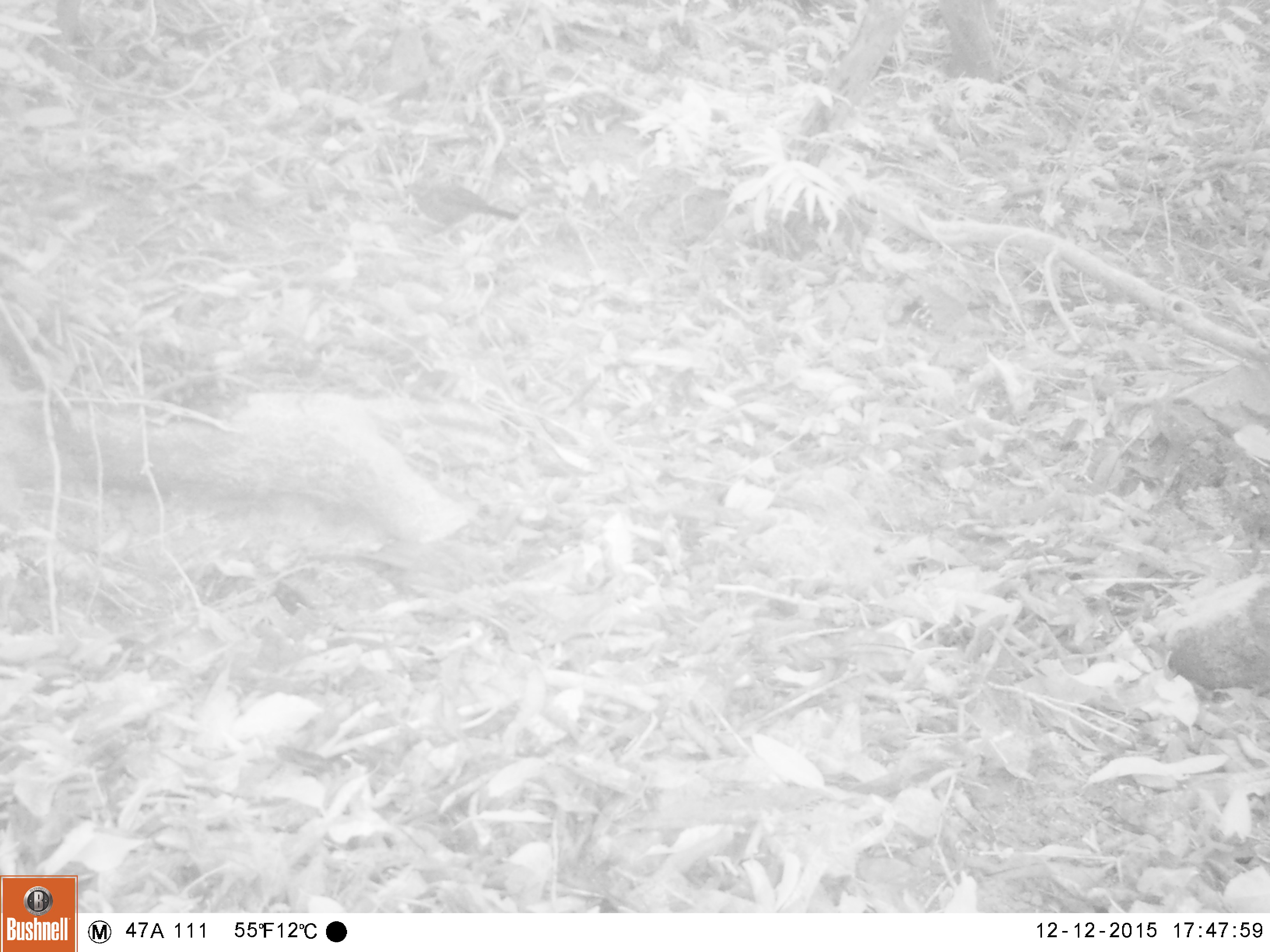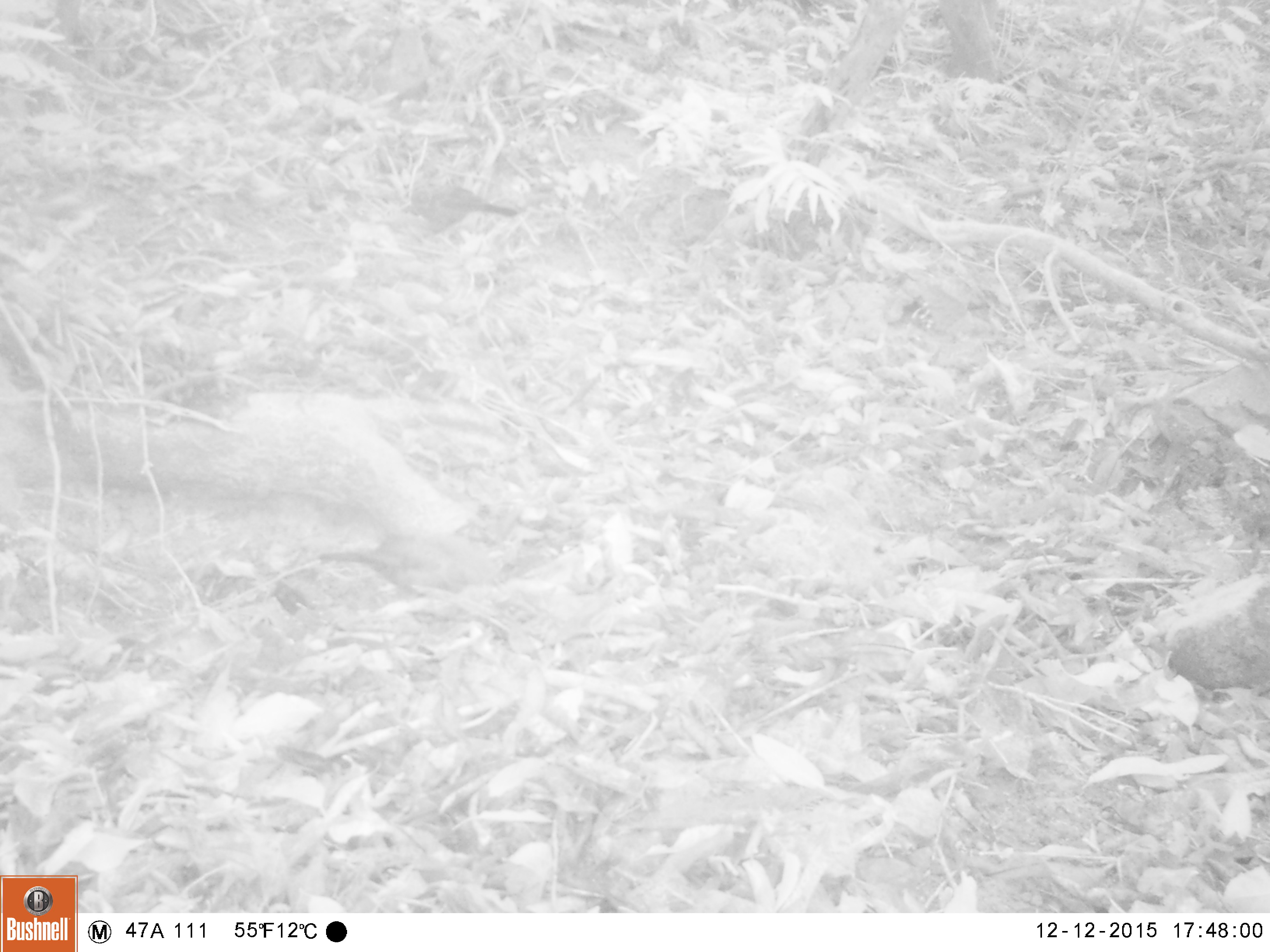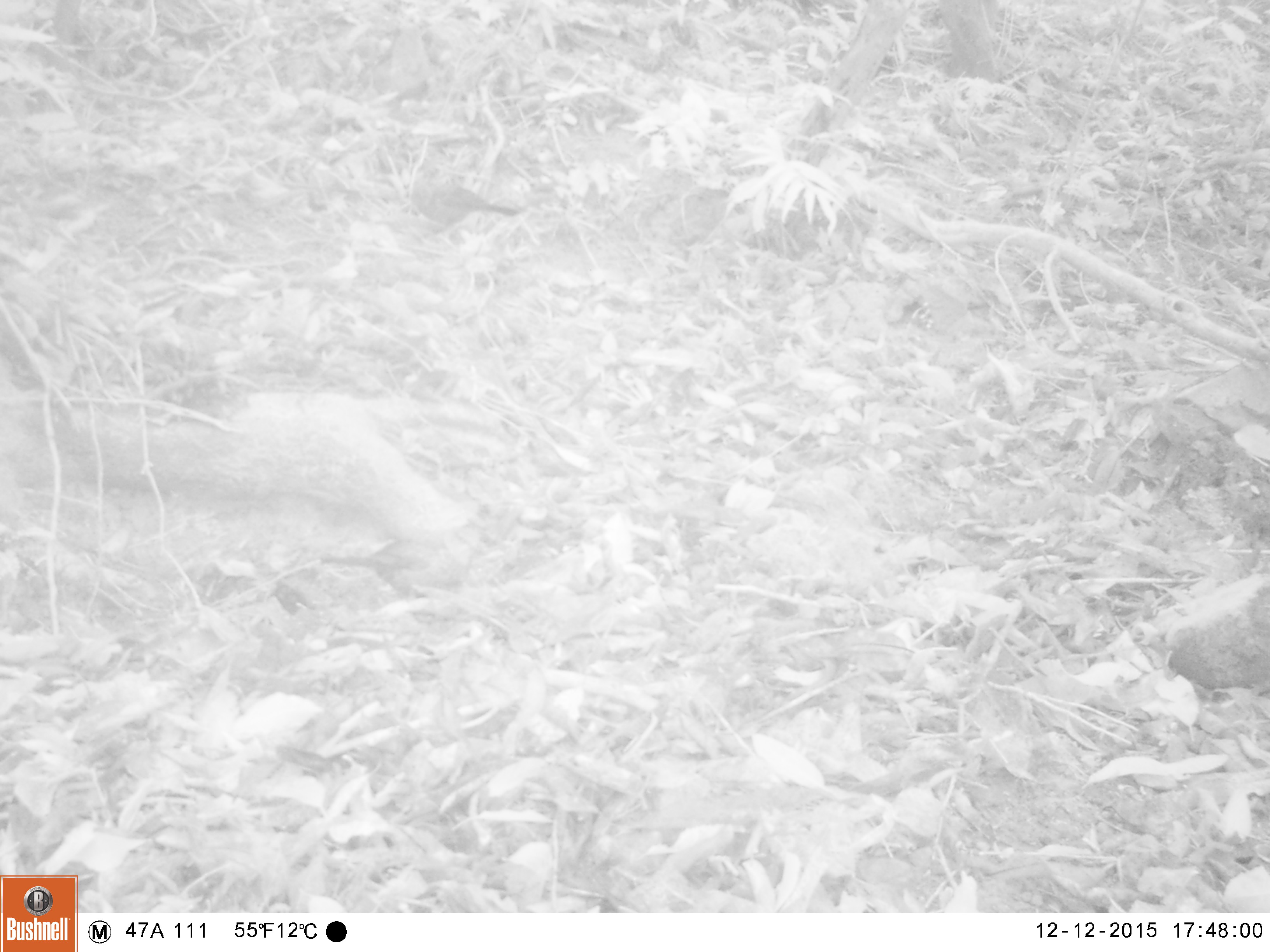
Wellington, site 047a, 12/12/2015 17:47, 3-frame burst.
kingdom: Animalia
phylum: Chordata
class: Aves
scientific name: Aves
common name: bird